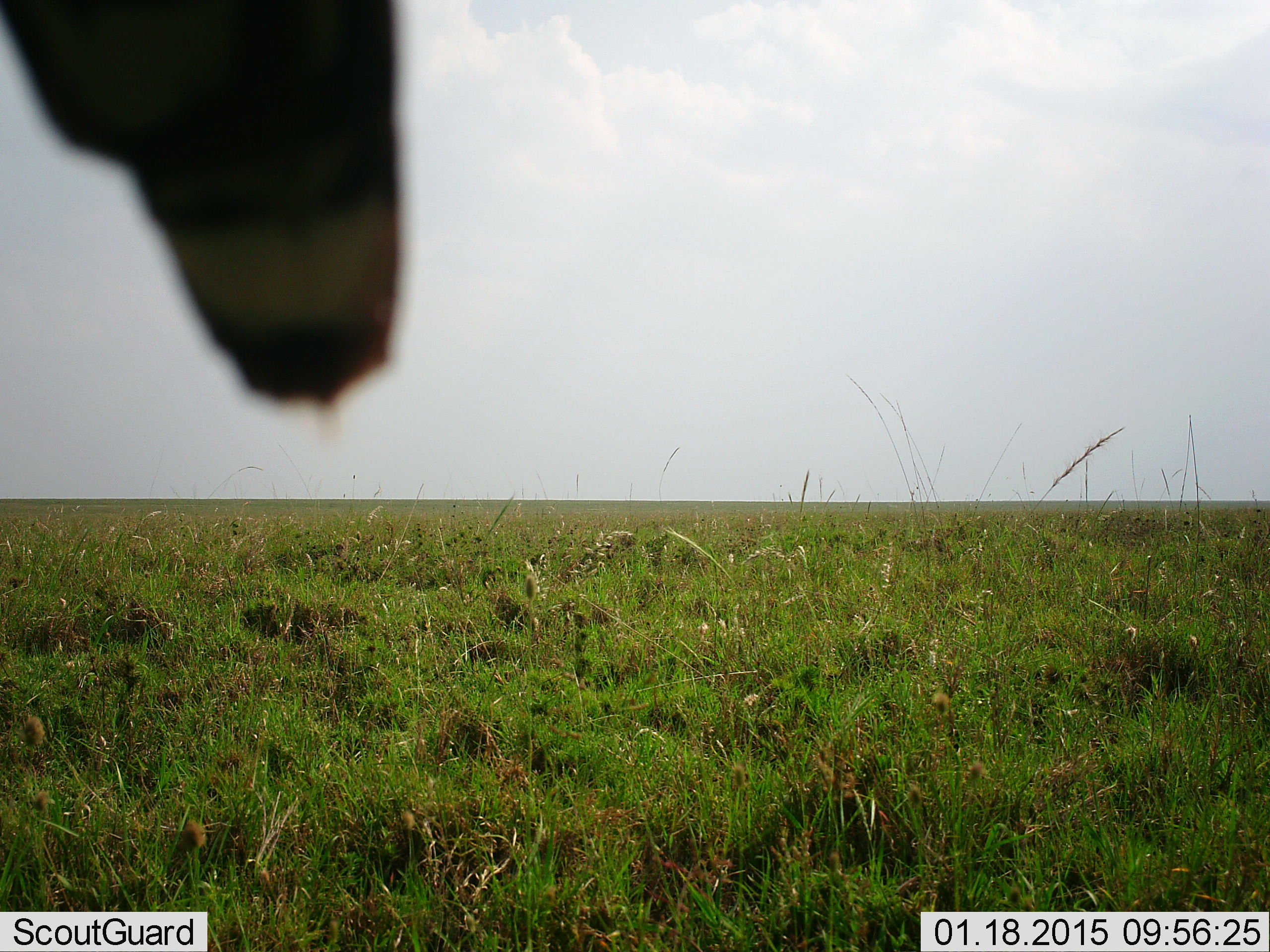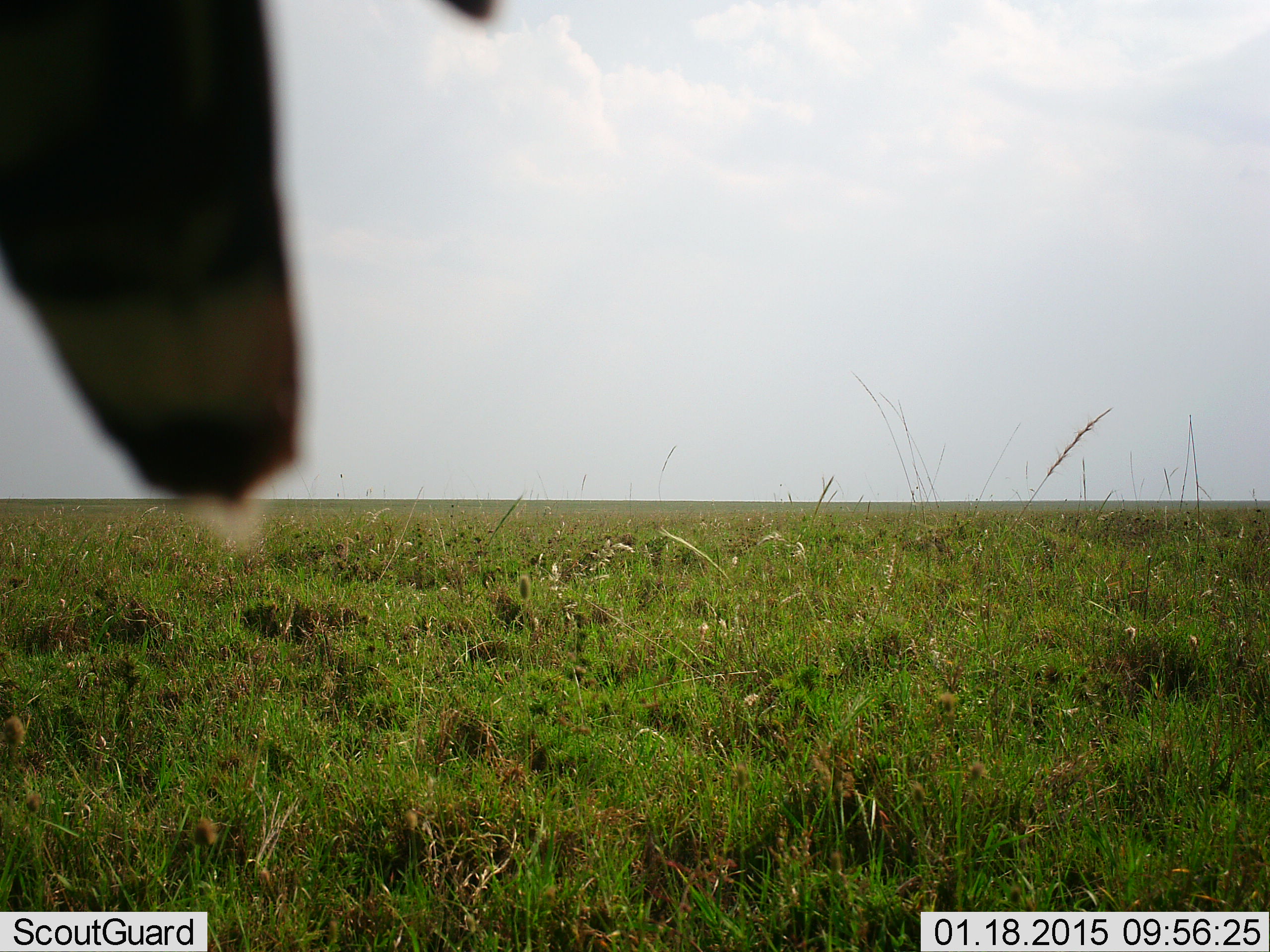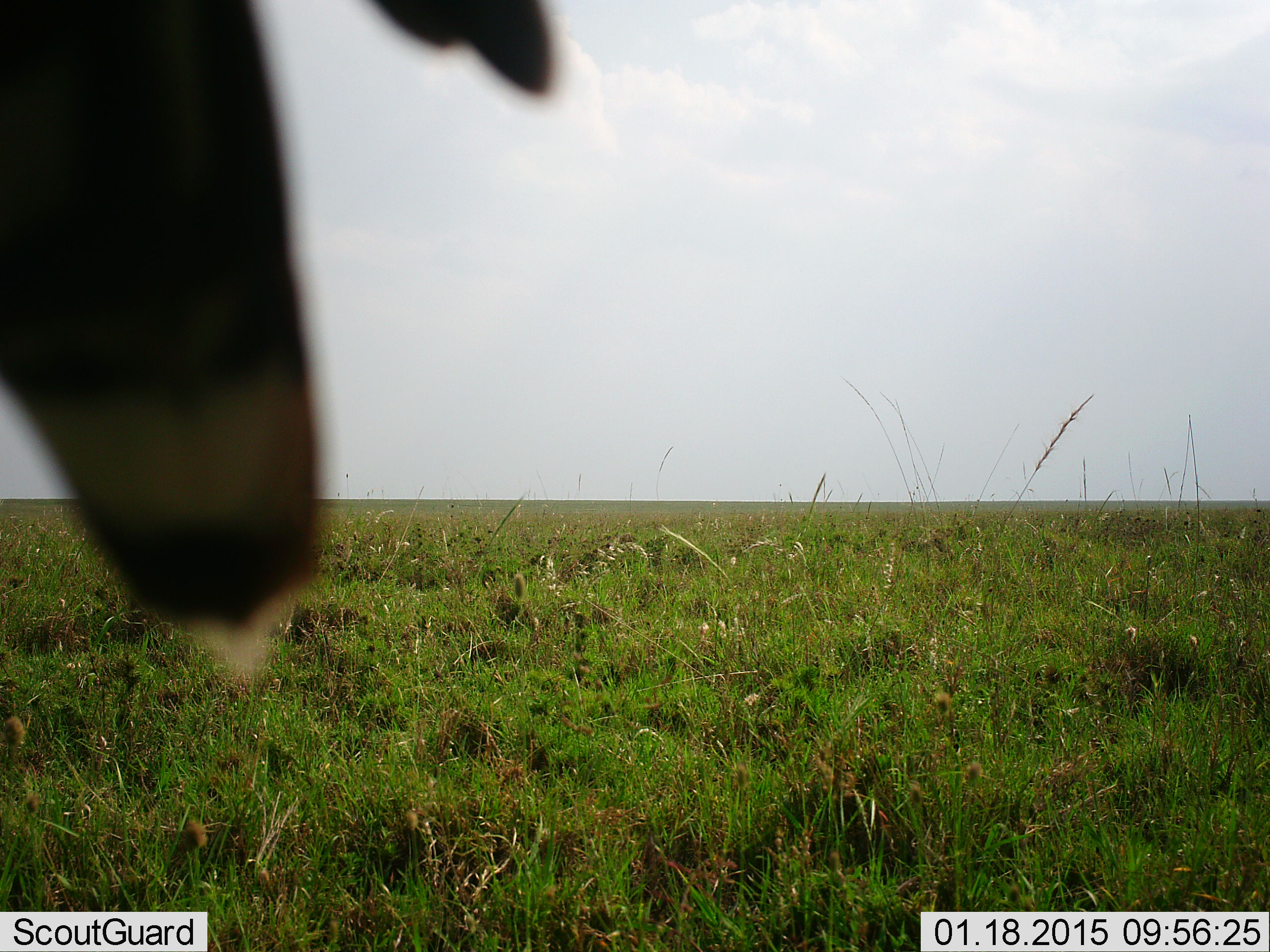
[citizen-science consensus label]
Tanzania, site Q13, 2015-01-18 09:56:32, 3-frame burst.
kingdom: Animalia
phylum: Chordata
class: Aves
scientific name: Aves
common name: bird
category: otherbird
Otherbird (bird) (Aves), count 1. Behavior (volunteer vote fractions): standing 43%, resting 71%, moving 0%, interacting 0%. Young present (vote fraction): 0%. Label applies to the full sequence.